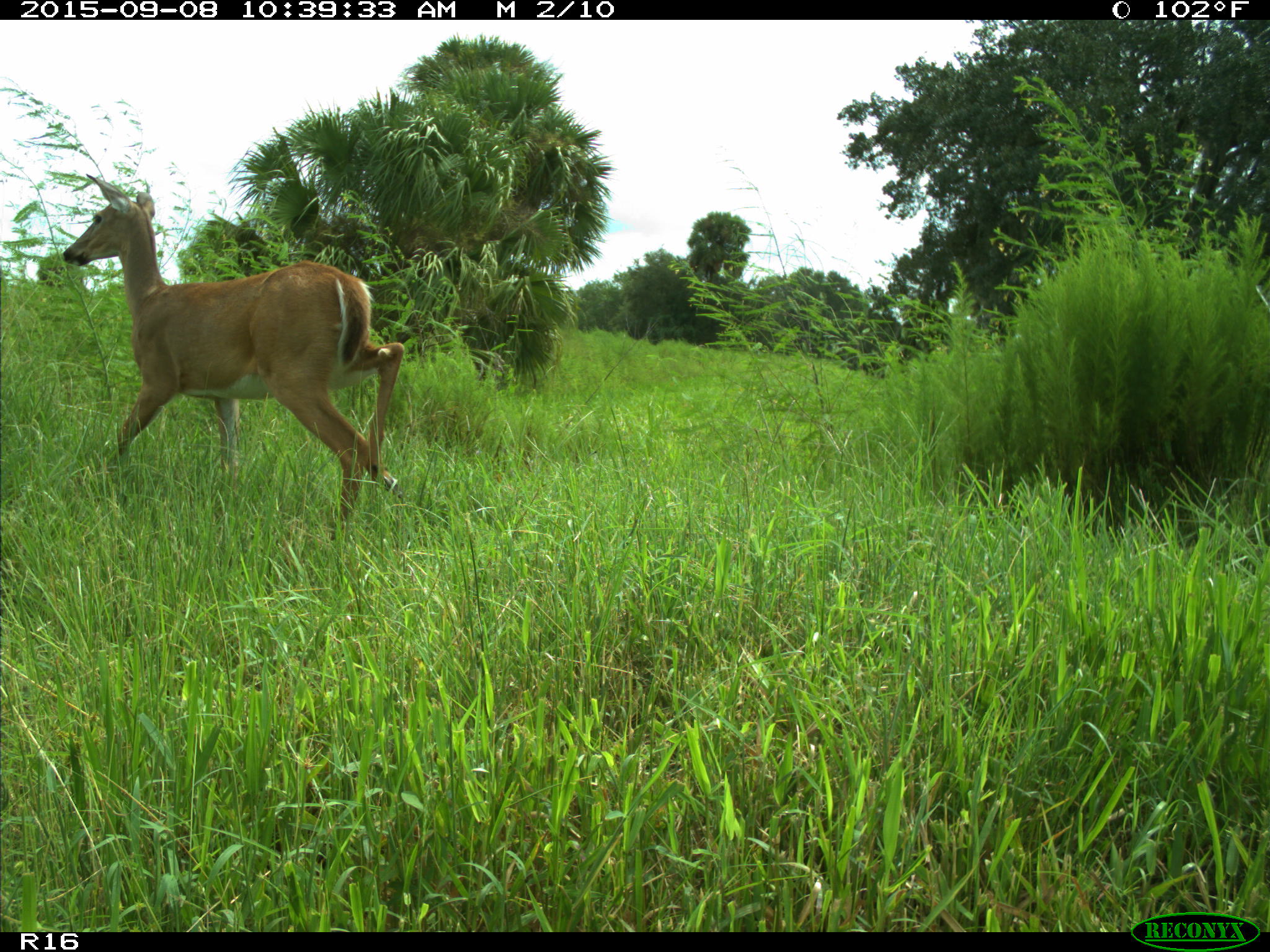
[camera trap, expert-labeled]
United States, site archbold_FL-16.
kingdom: Animalia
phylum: Chordata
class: Mammalia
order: Artiodactyla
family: Cervidae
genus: Odocoileus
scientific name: Odocoileus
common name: deer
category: unidentified deer